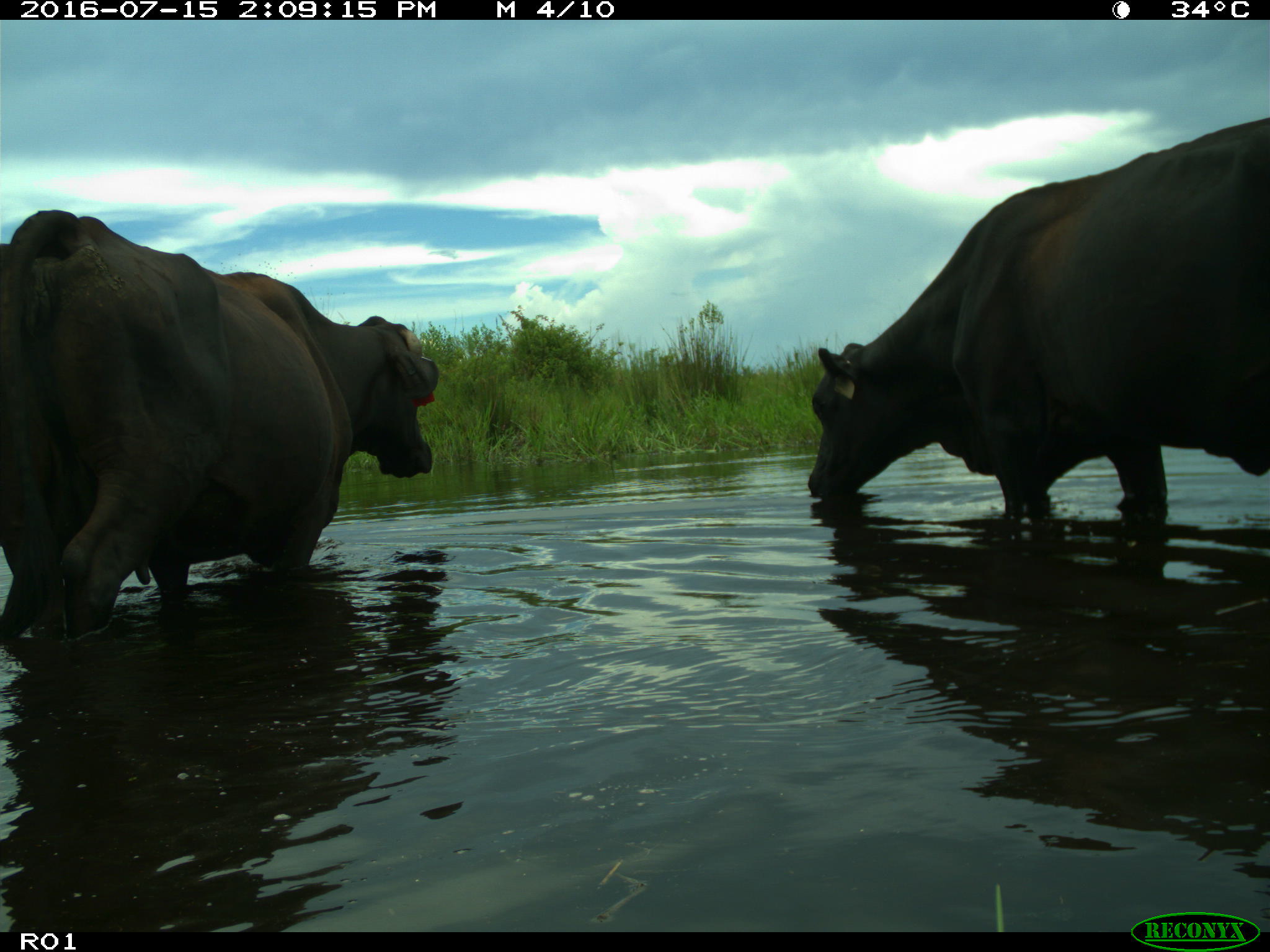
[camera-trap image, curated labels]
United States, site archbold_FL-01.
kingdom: Animalia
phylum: Chordata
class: Mammalia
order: Artiodactyla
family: Bovidae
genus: Bos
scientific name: Bos taurus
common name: domestic cow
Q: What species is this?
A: Bos taurus (domestic cow).